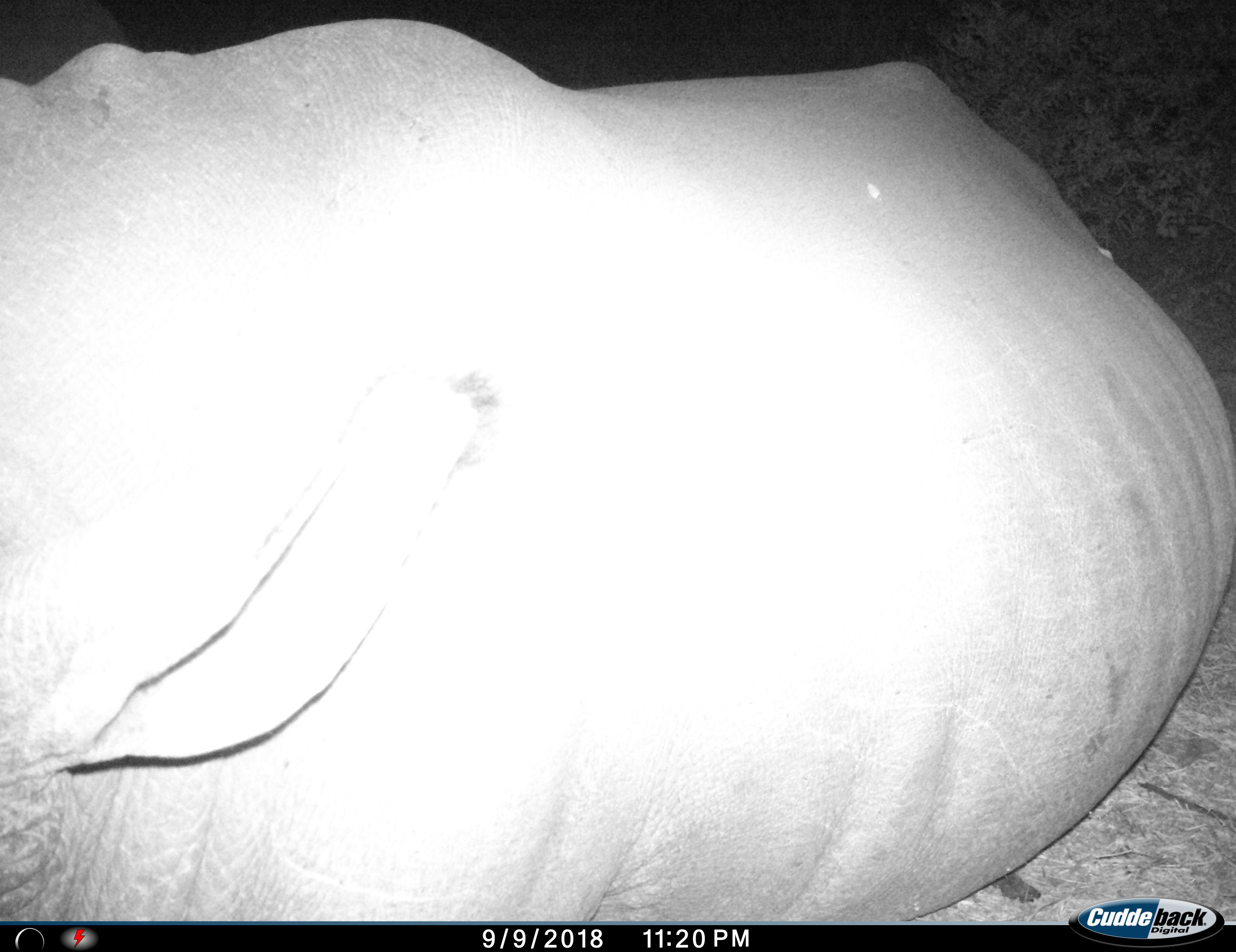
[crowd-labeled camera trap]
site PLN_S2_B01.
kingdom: Animalia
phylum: Chordata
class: Mammalia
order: Perissodactyla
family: Rhinocerotidae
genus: Ceratotherium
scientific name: Ceratotherium simum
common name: white rhinoceros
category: rhinoceroswhite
Rhinoceroswhite (white rhinoceros) (Ceratotherium simum), count 1. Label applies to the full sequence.